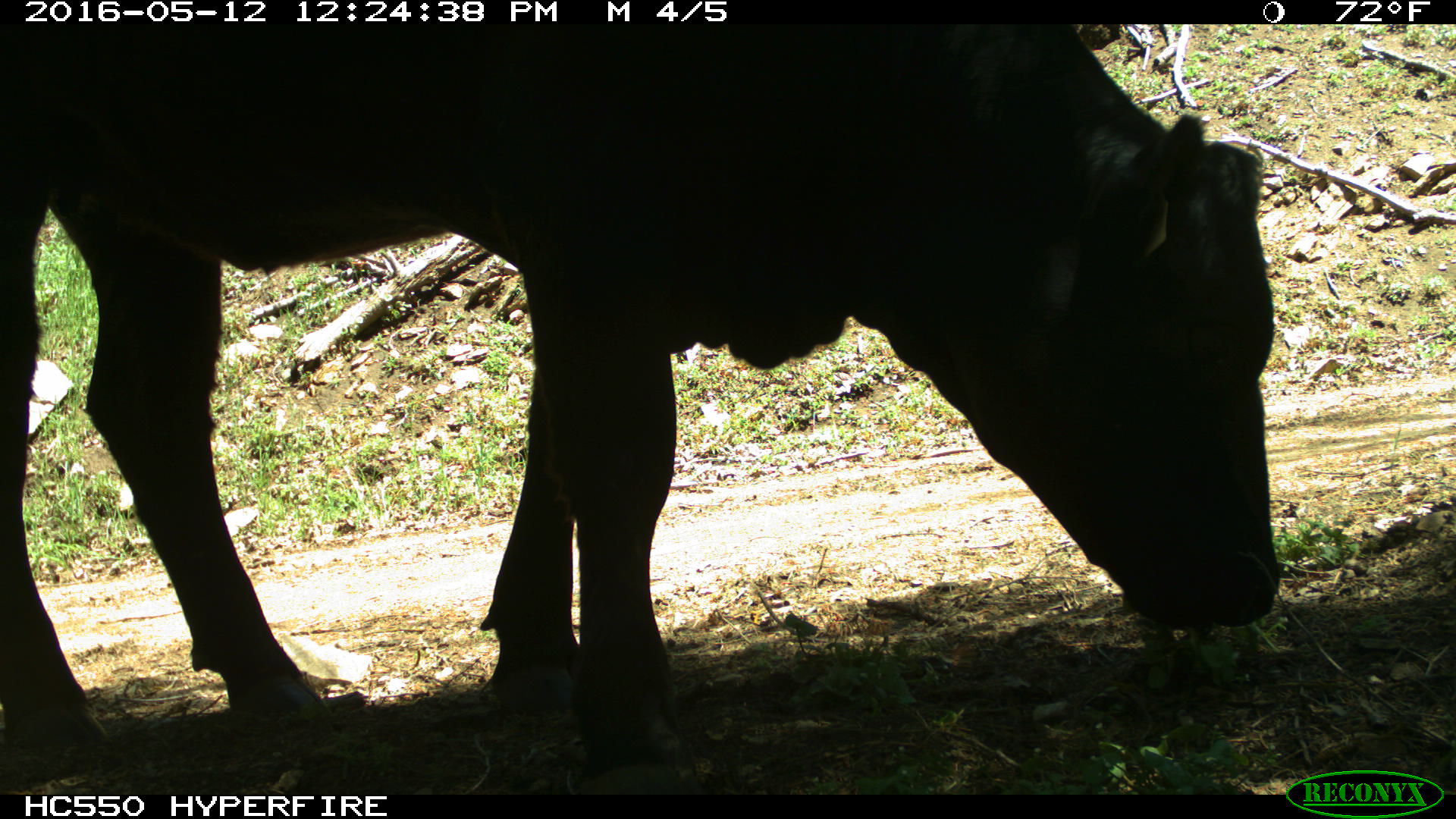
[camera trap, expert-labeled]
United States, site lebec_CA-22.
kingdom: Animalia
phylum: Chordata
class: Mammalia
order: Artiodactyla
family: Bovidae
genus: Bos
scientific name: Bos taurus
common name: domestic cow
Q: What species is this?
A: Bos taurus (domestic cow).